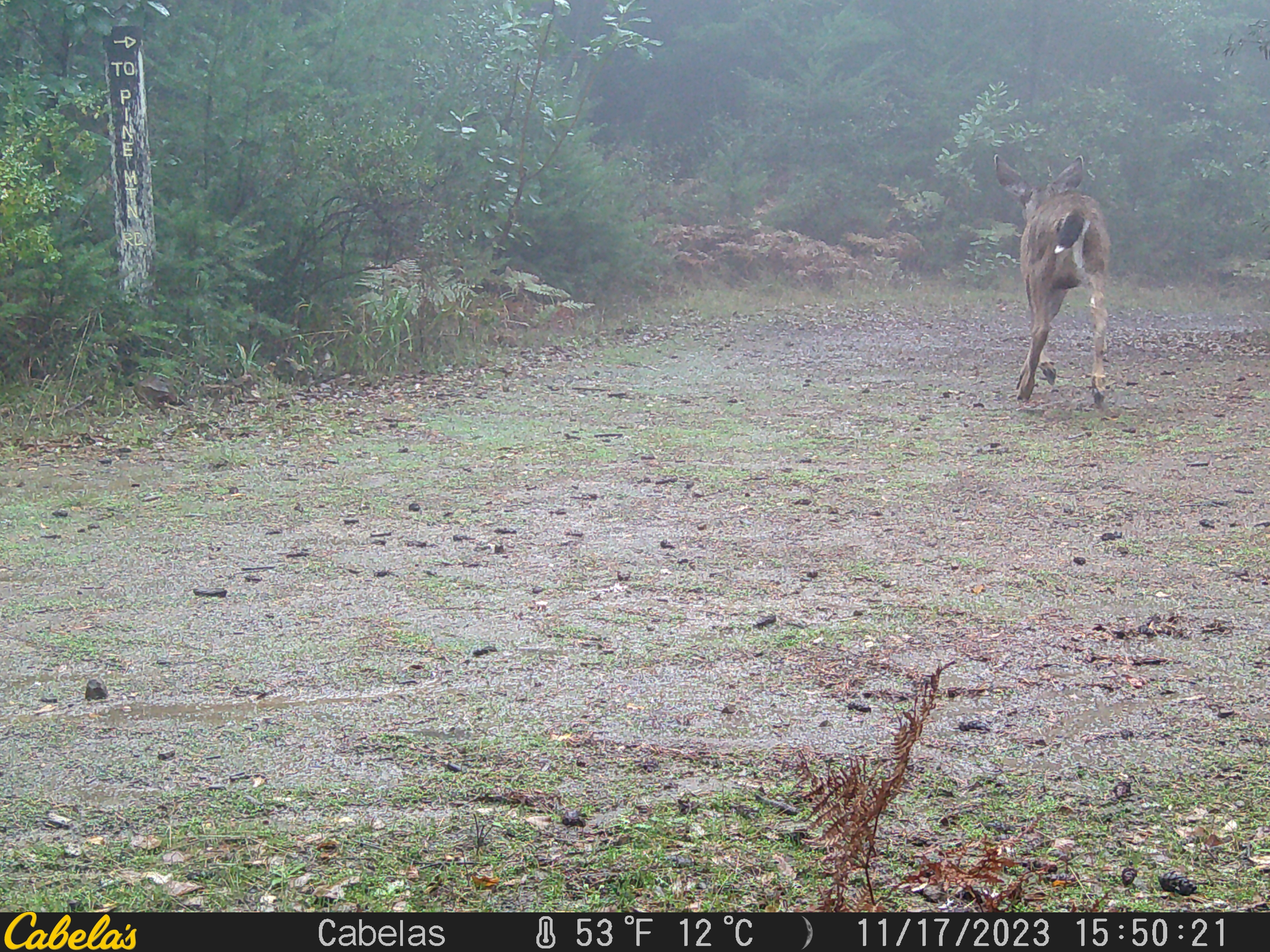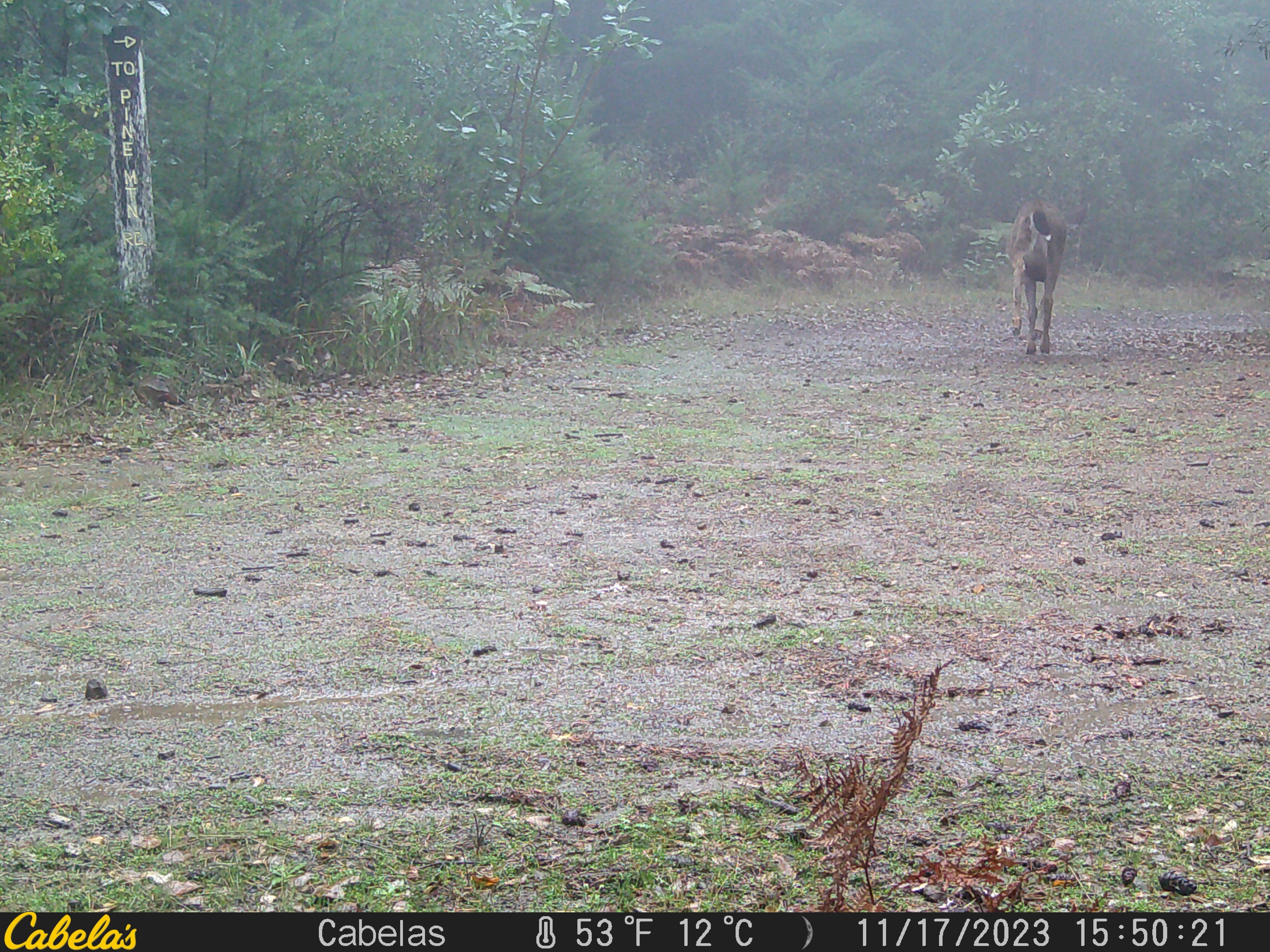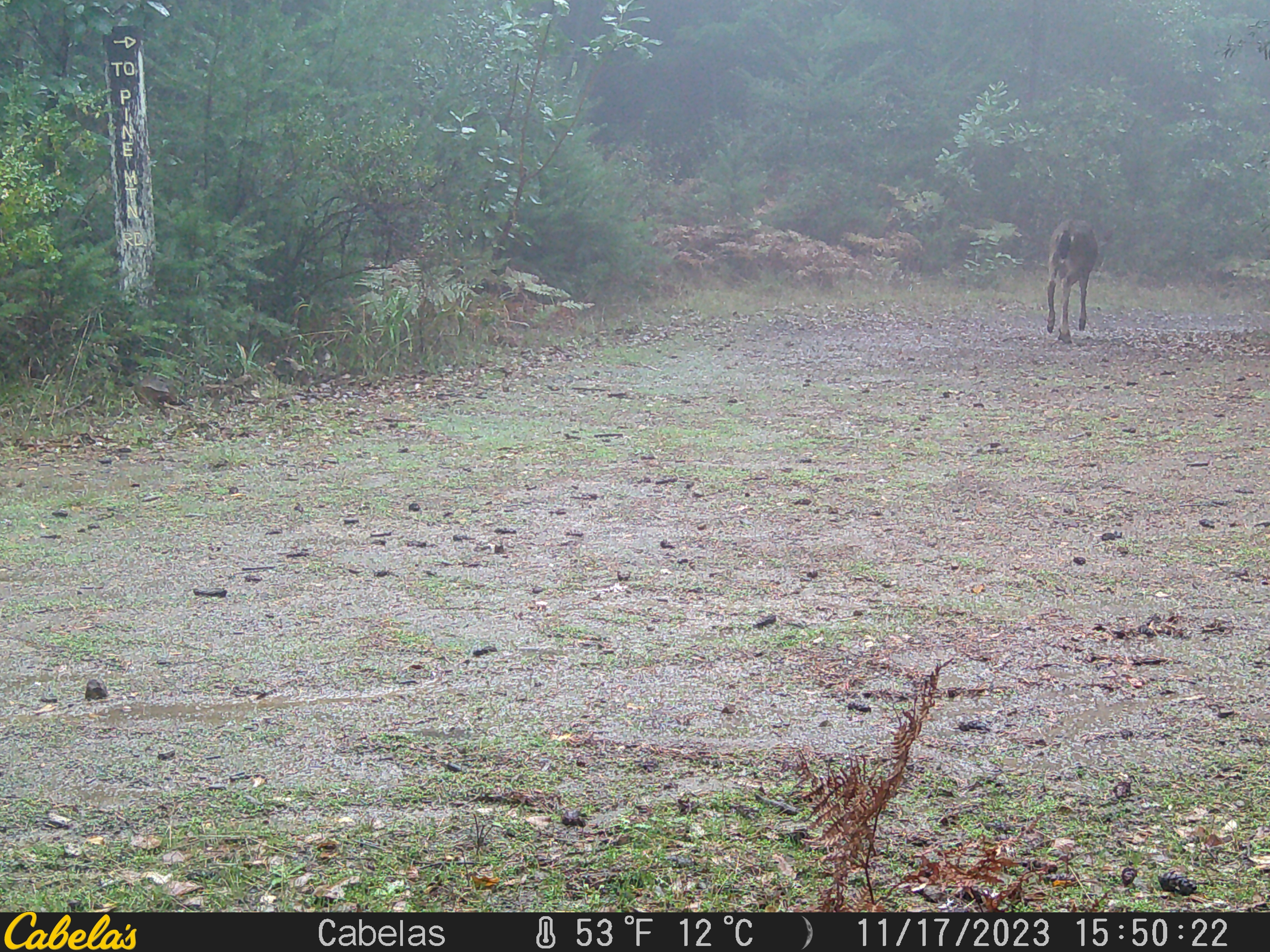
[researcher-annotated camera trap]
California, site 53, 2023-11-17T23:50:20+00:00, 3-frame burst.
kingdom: Animalia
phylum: Chordata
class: Mammalia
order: Artiodactyla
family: Cervidae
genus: Odocoileus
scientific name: Odocoileus hemionus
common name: mule deer